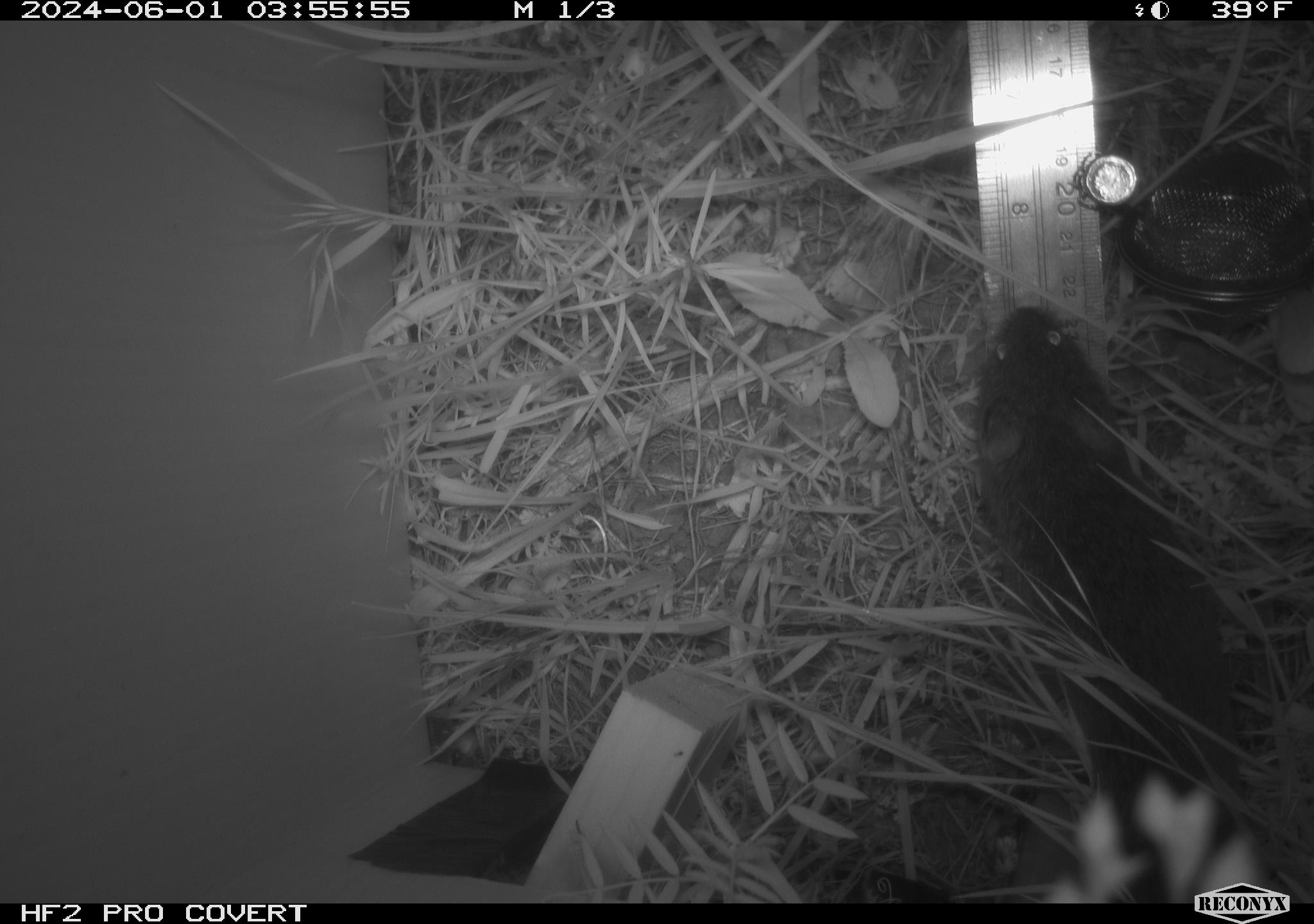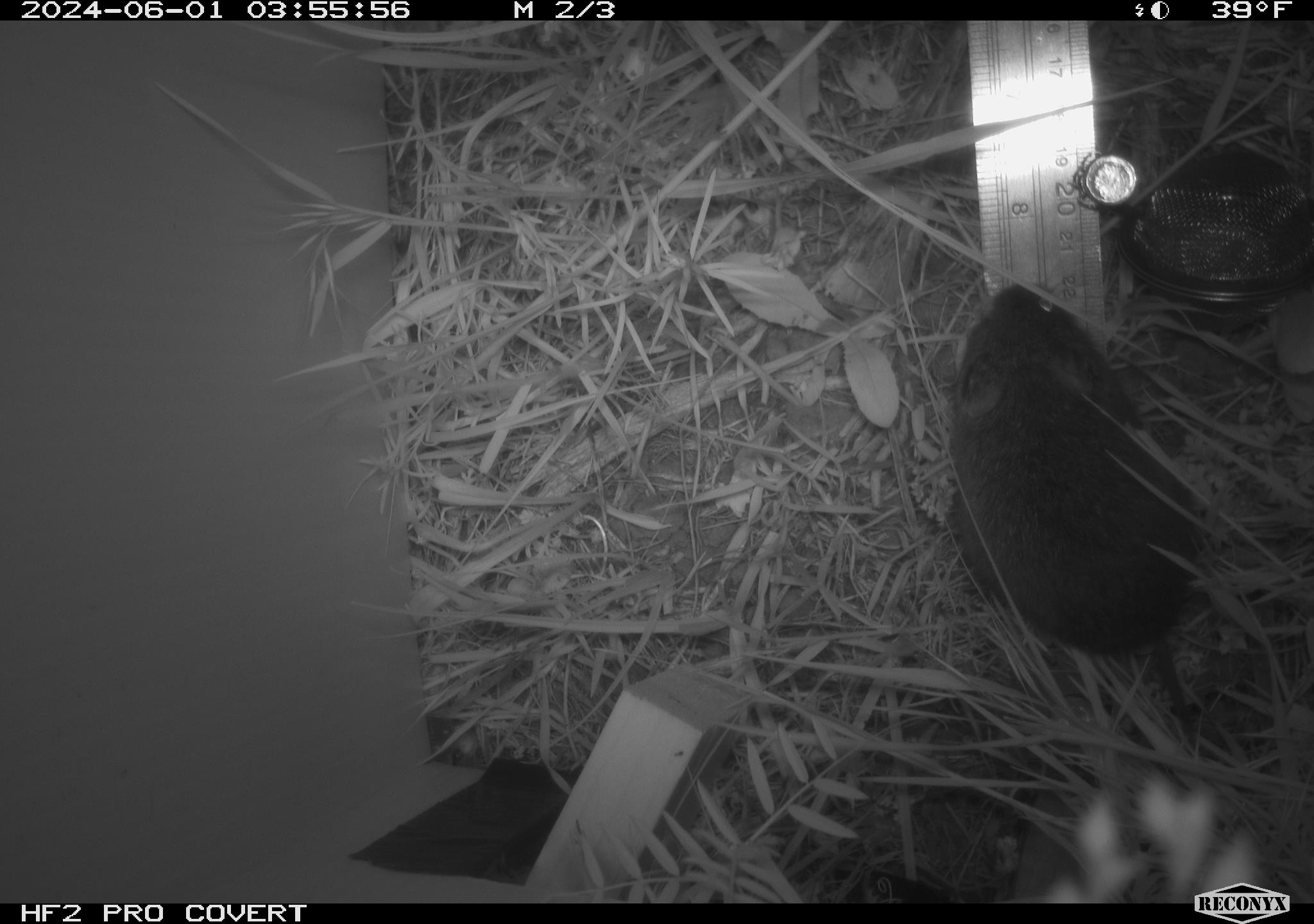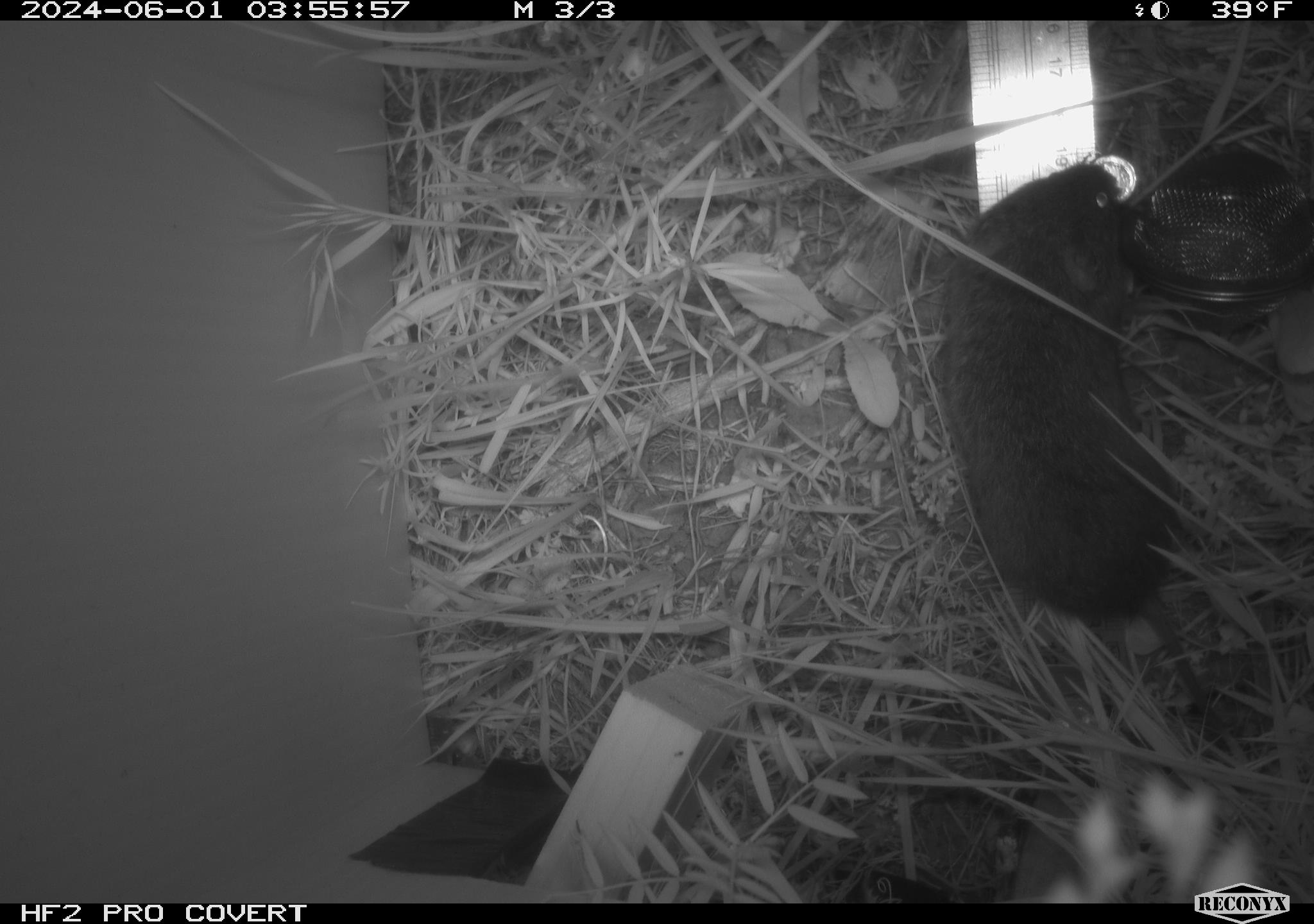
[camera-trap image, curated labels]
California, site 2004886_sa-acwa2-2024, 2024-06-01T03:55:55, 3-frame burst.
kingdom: Animalia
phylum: Chordata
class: Mammalia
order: Rodentia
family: Cricetidae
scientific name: Cricetidae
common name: hamsters, voles, lemmings, and allies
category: cricetidae family